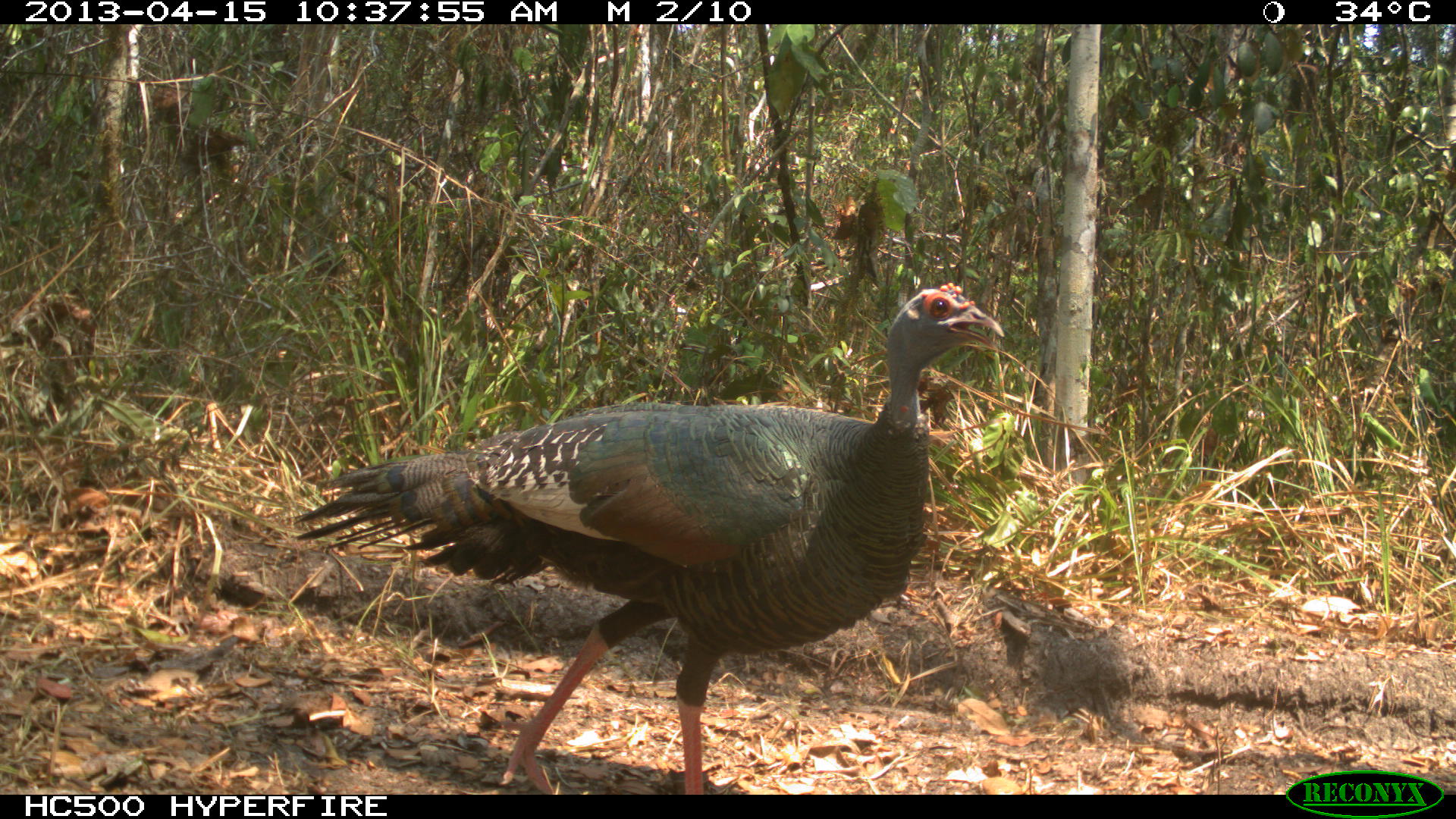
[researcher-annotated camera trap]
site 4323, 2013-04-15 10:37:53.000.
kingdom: Animalia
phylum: Chordata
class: Aves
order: Galliformes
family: Phasianidae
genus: Meleagris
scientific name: Meleagris ocellata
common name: ocellated turkey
Meleagris ocellata (ocellated turkey), count 1, sex female.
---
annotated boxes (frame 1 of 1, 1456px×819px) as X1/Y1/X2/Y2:
meleagris ocellata: 293/282/1004/795